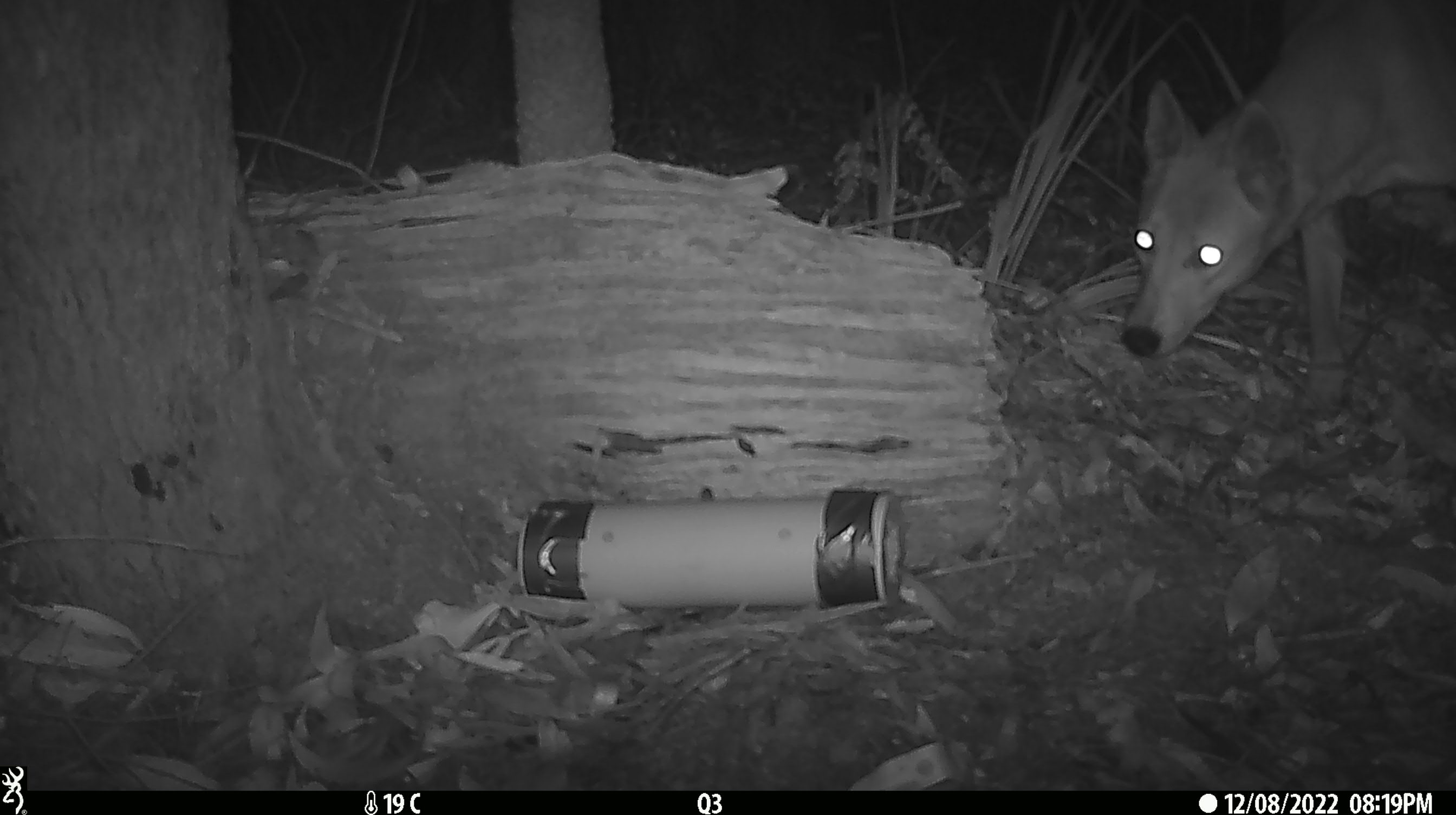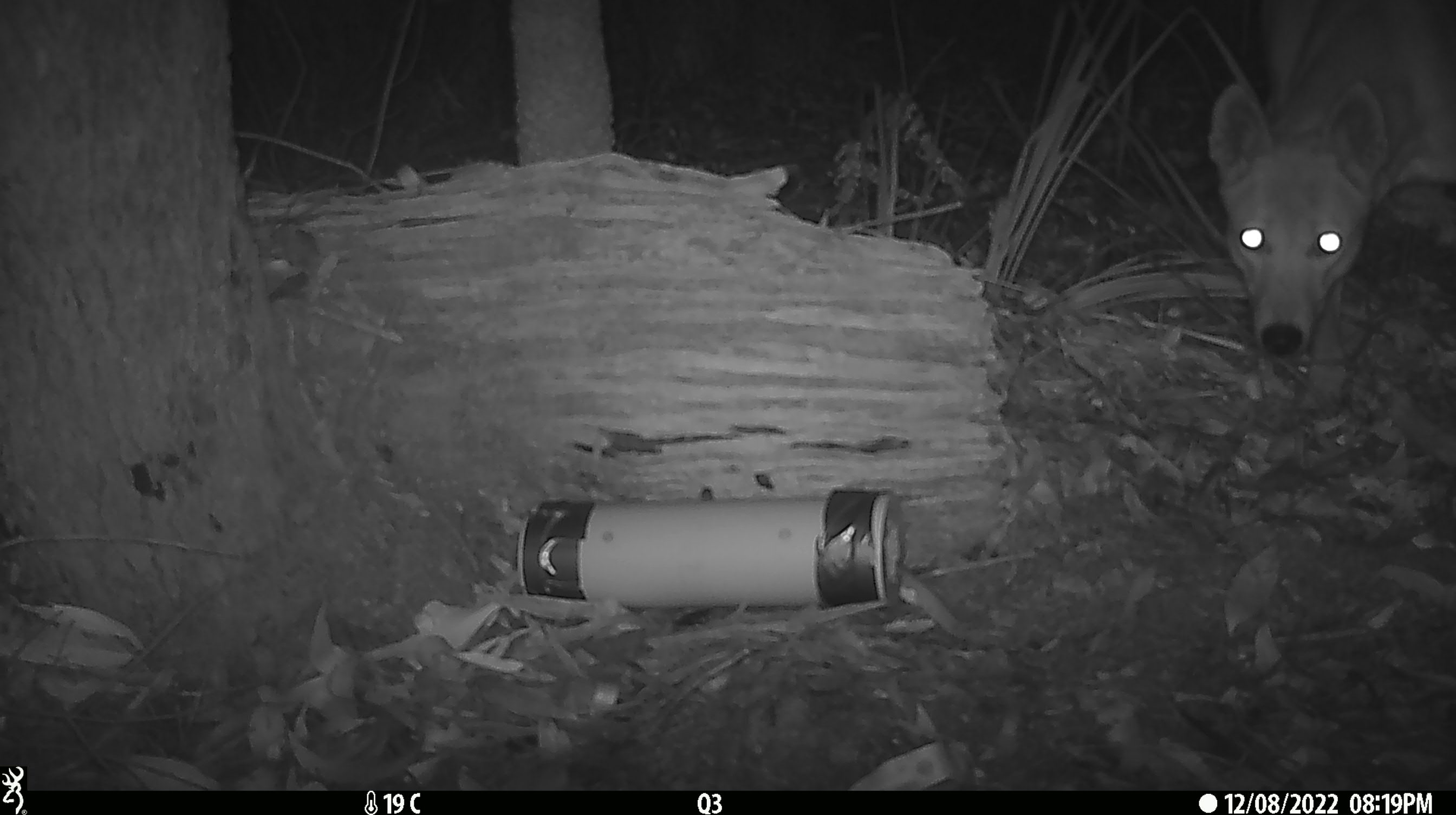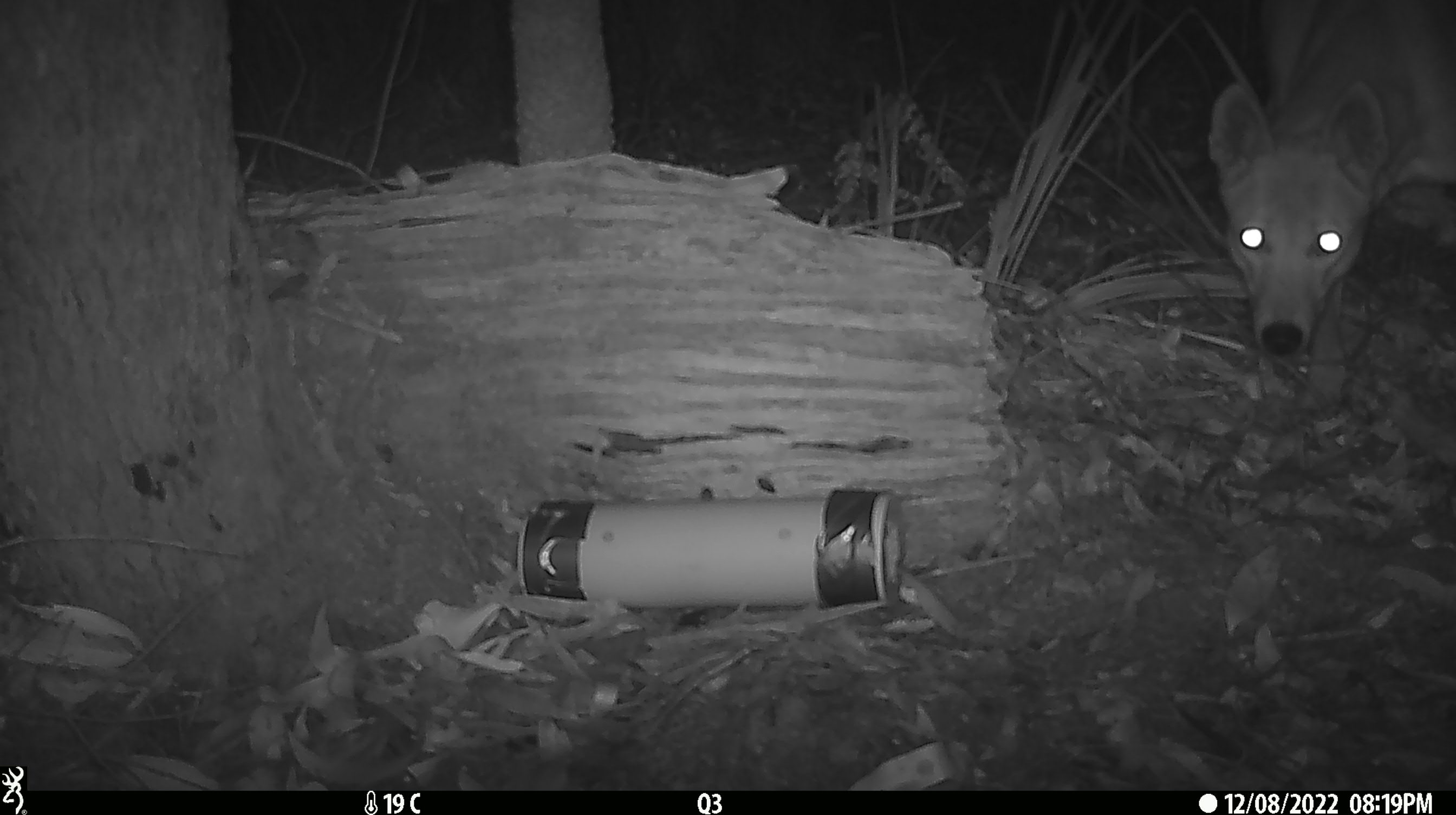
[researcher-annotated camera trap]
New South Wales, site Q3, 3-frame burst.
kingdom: Animalia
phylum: Chordata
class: Mammalia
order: Carnivora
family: Canidae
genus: Canis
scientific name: Canis familiaris dingo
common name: dingo